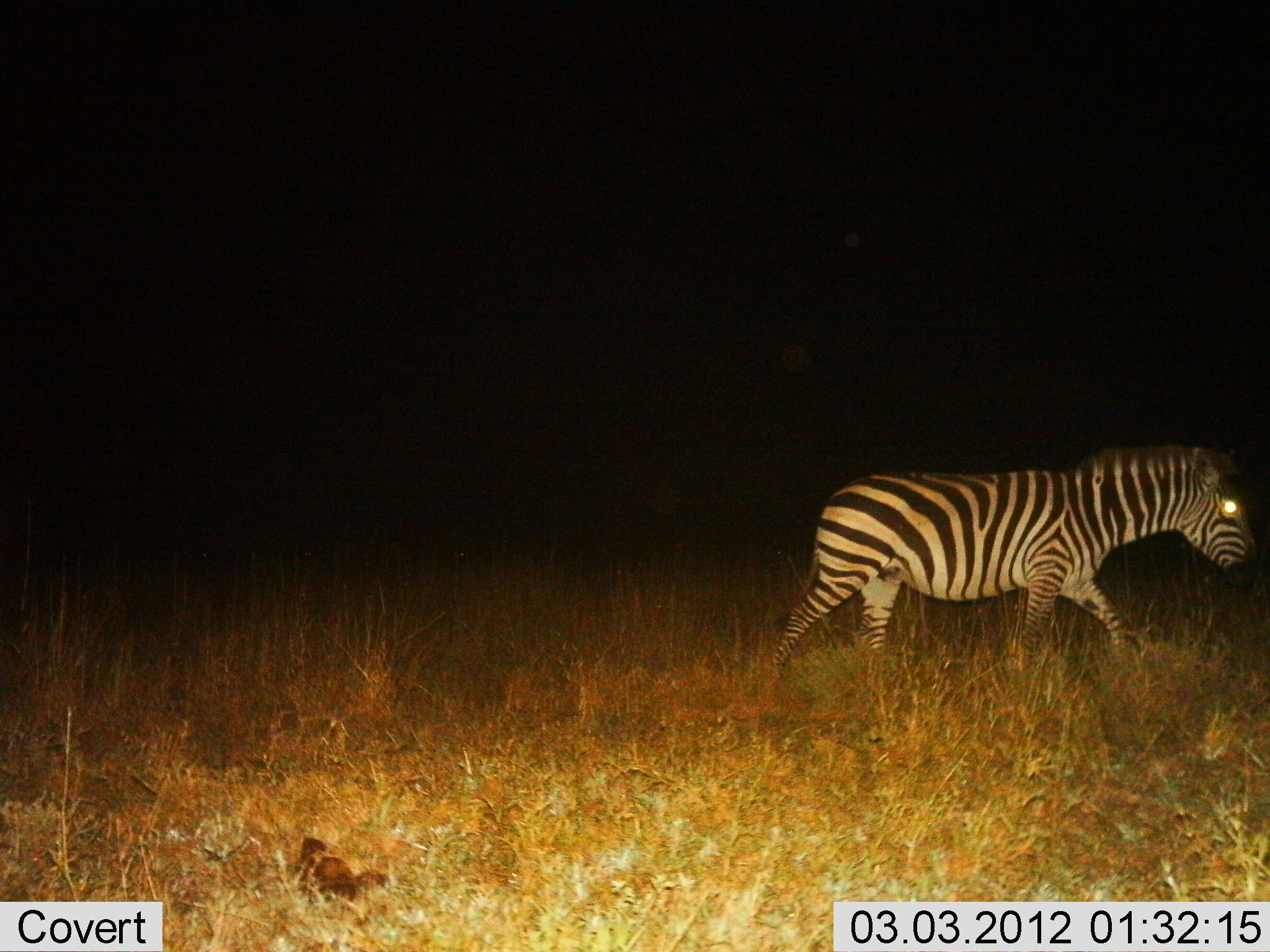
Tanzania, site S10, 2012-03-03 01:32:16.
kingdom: Animalia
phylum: Chordata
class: Mammalia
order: Perissodactyla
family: Equidae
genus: Equus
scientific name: Equus quagga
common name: plains zebra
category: zebra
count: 1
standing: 0%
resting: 0%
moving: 100%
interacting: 0%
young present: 0%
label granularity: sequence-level